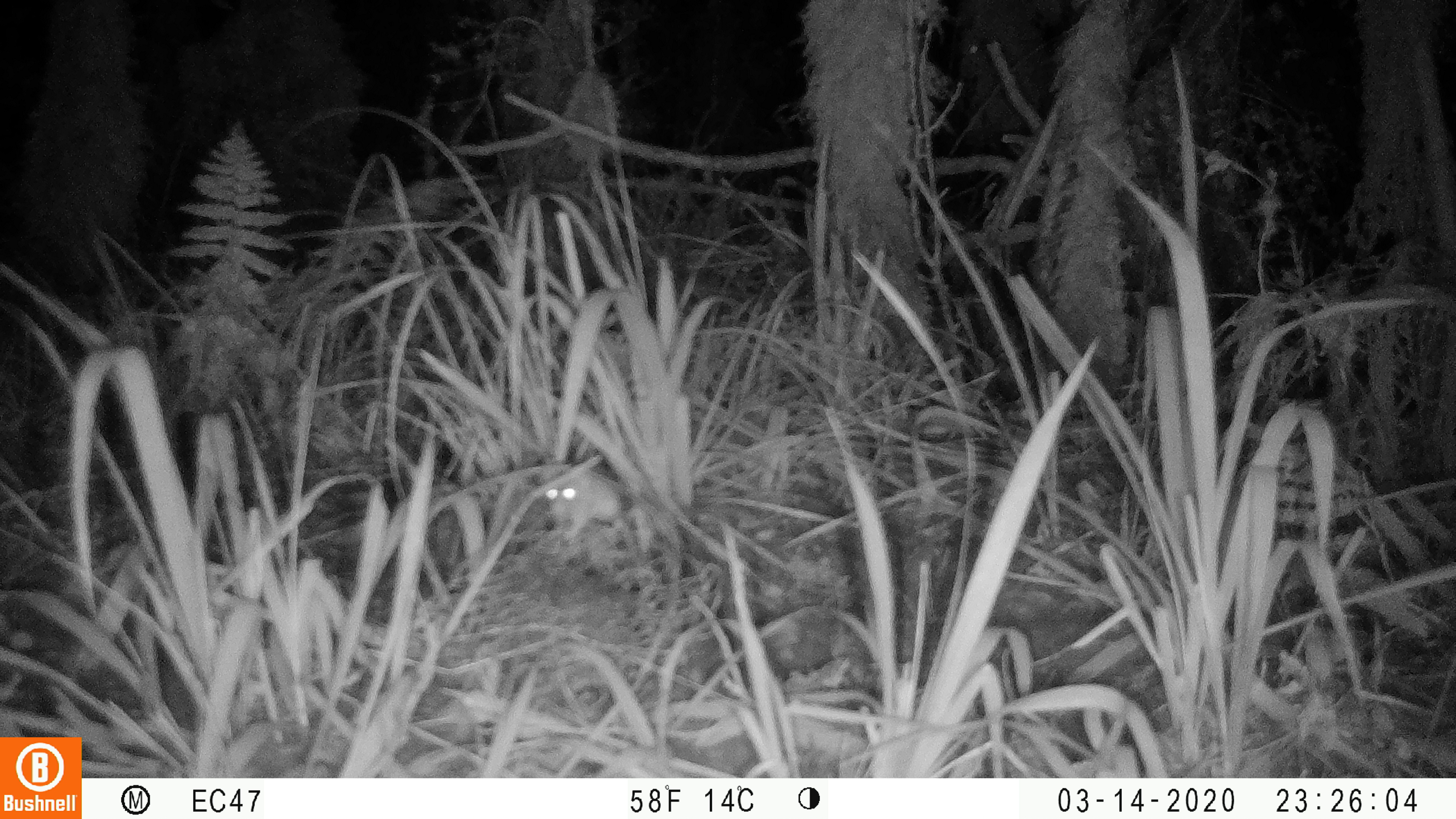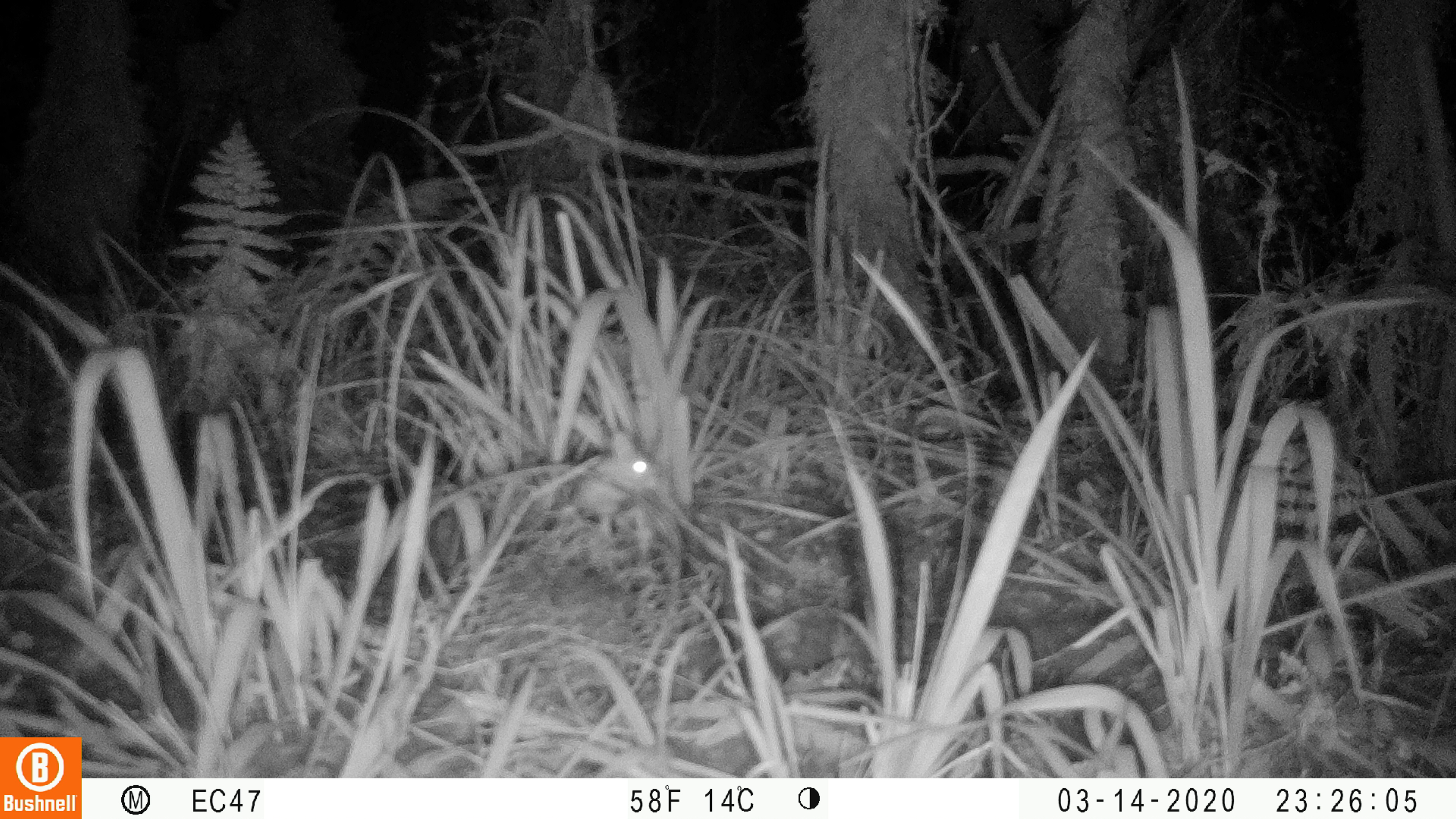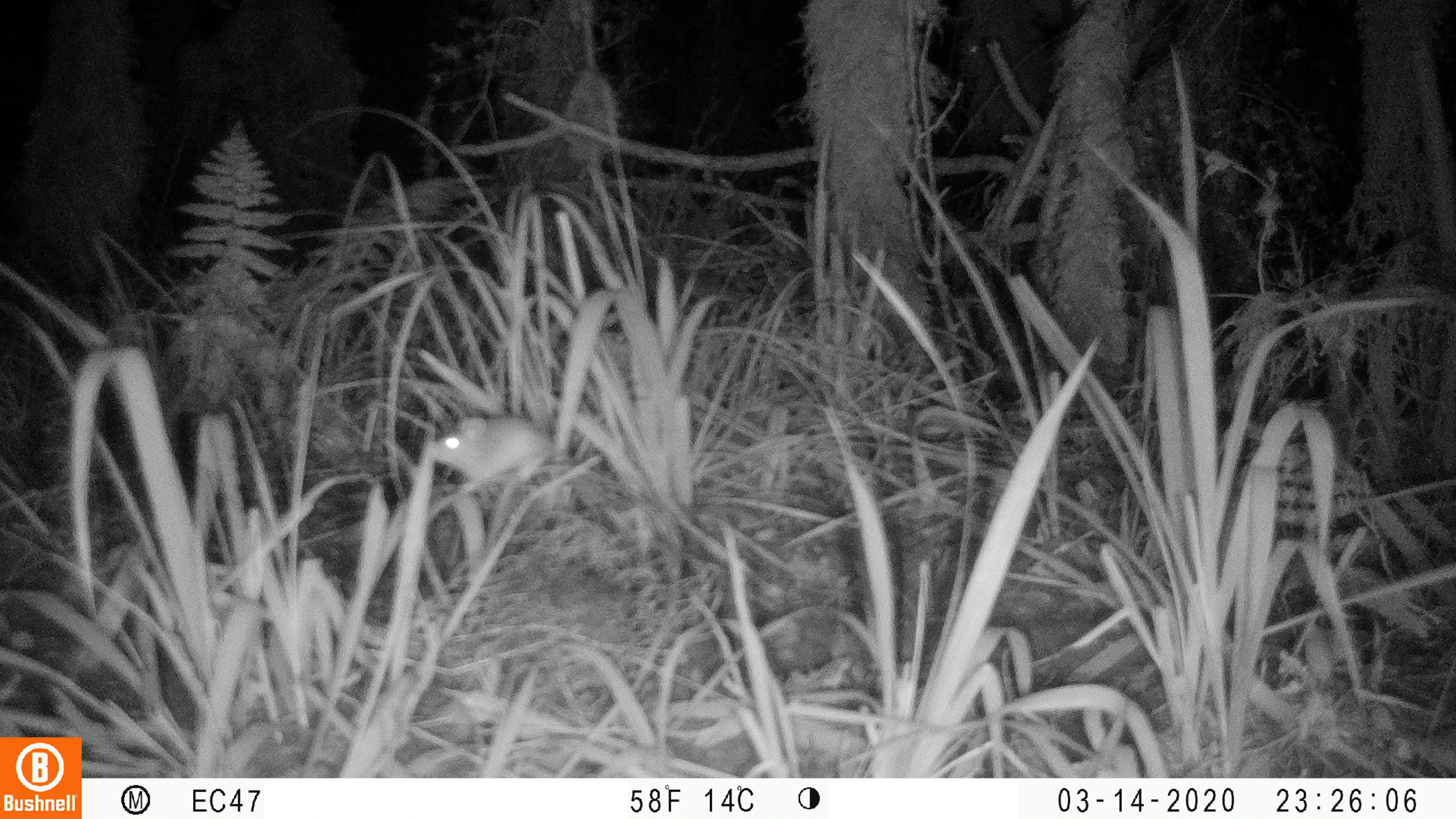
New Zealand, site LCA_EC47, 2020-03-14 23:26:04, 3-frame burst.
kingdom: Animalia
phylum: Chordata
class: Mammalia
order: Rodentia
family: Muridae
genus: Mus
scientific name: Mus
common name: mouse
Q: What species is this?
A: Mouse (Mus).